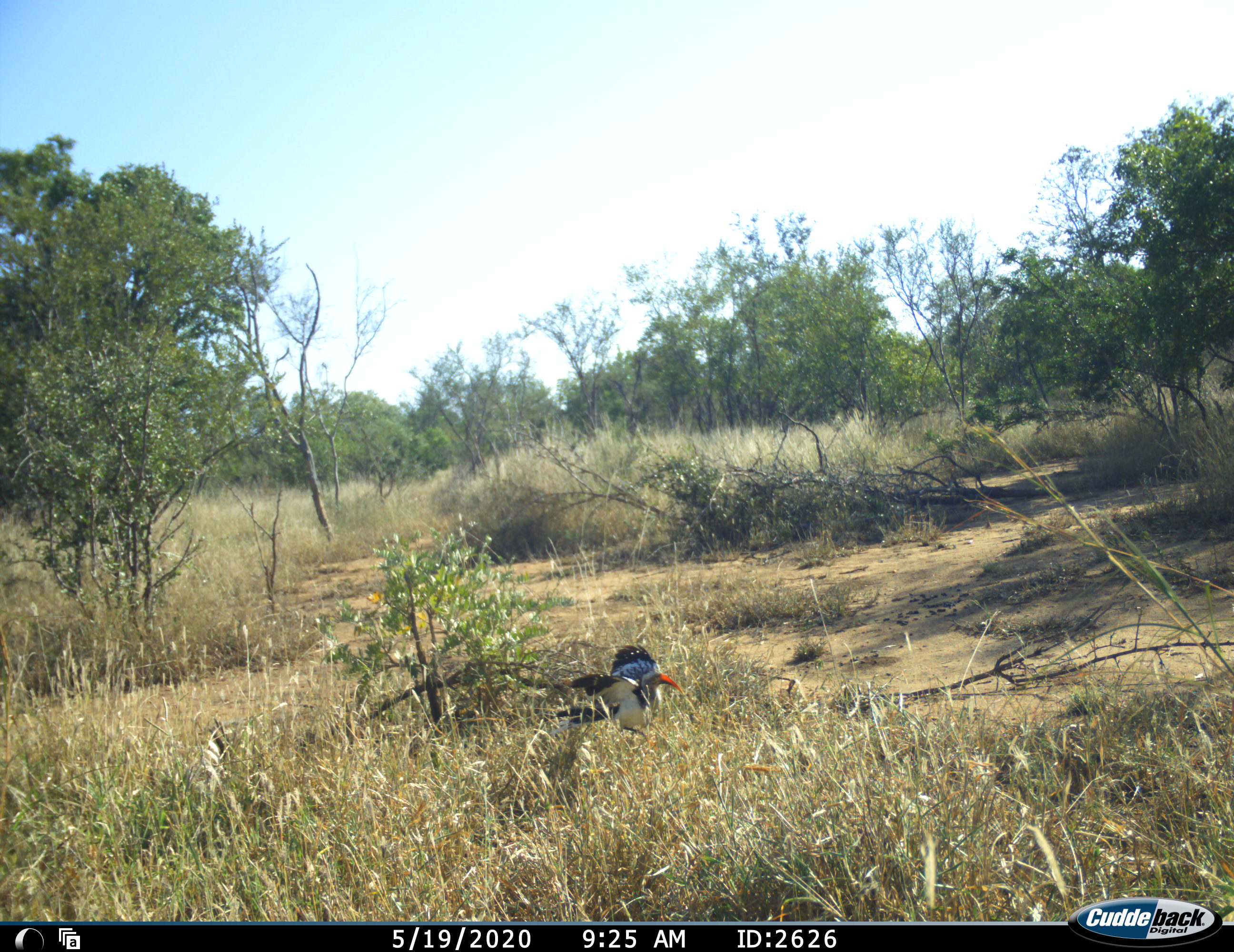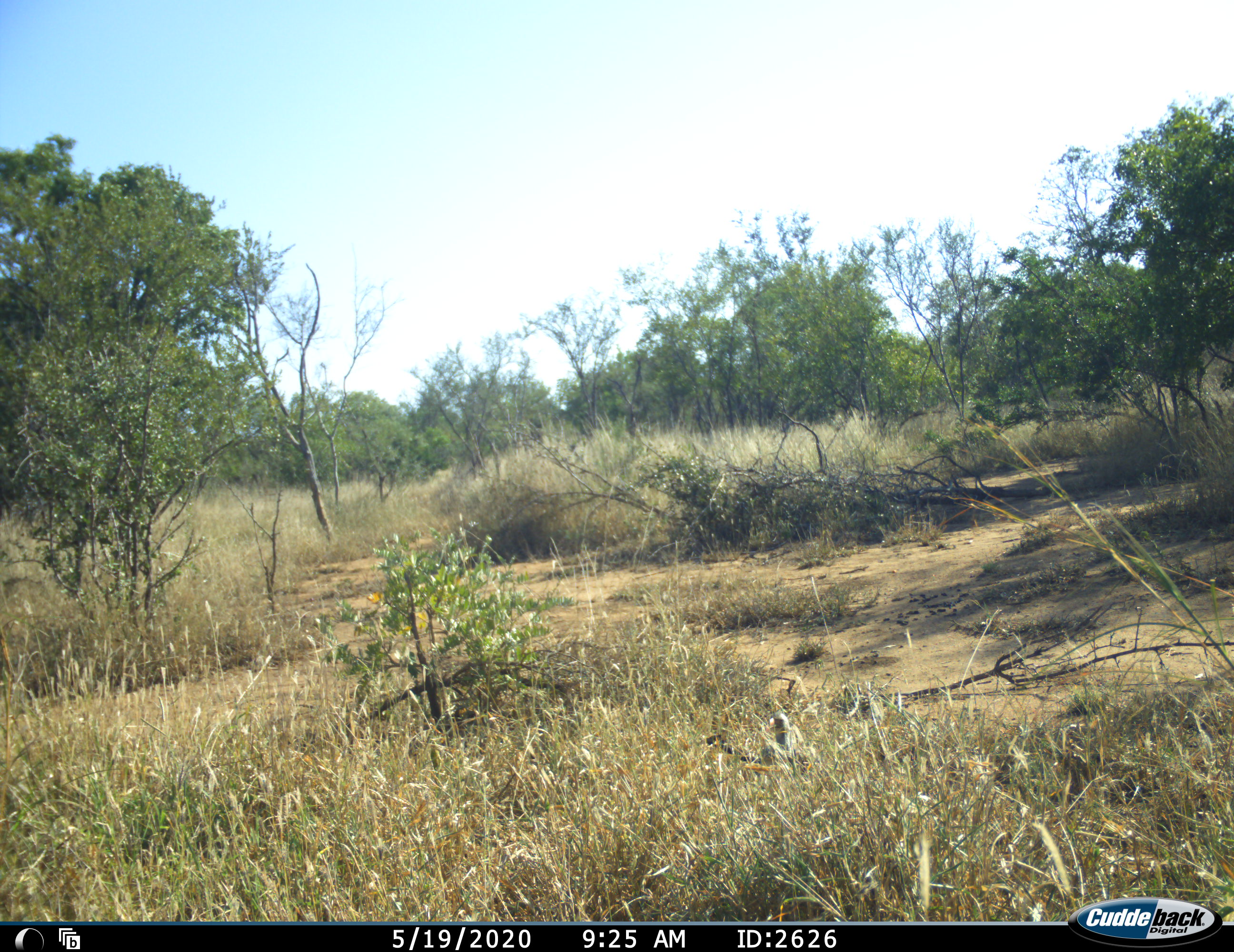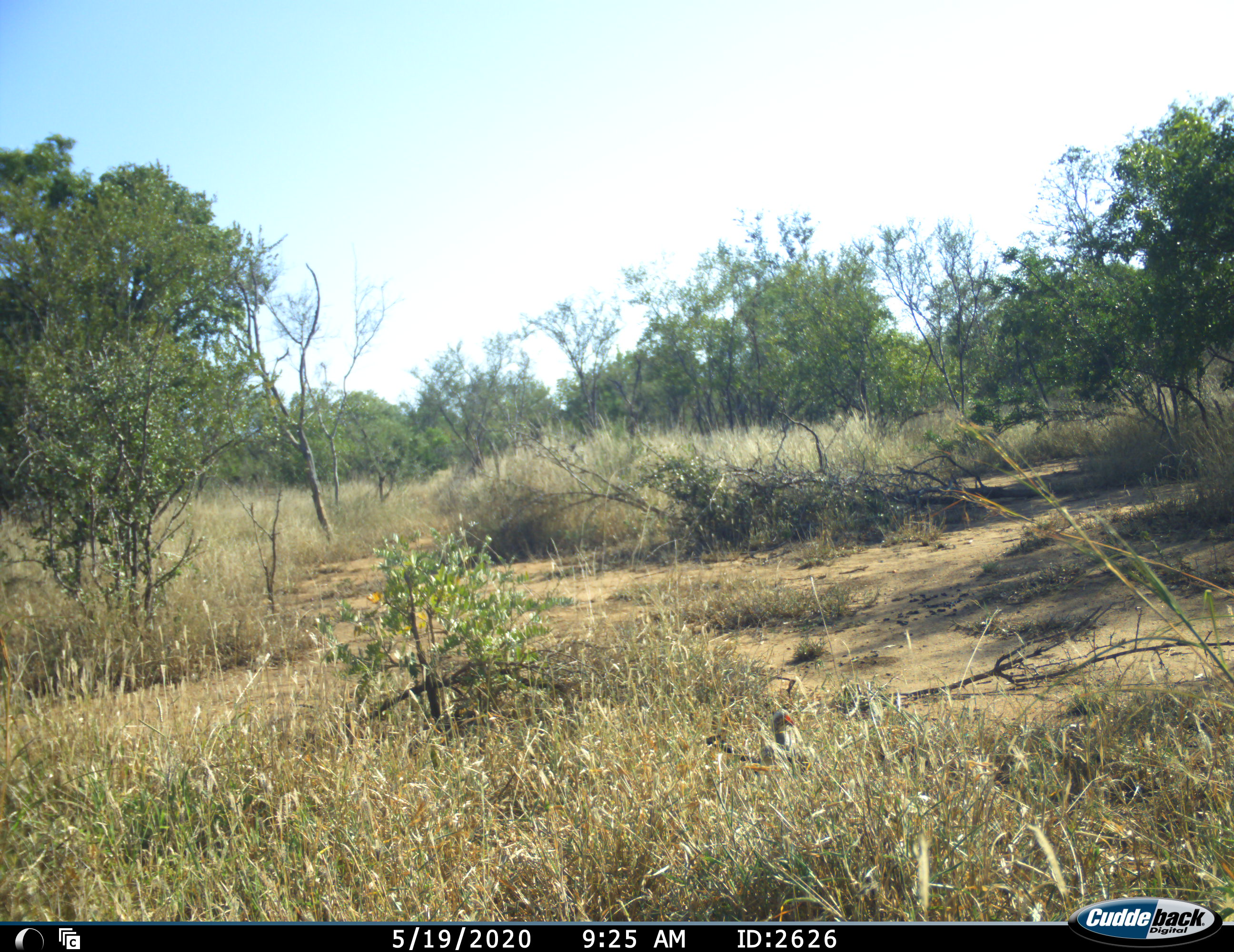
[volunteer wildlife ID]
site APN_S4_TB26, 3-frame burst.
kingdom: Animalia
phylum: Chordata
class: Aves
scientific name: Aves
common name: bird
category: birdother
Birdother (bird) (Aves), count 1. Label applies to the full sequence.